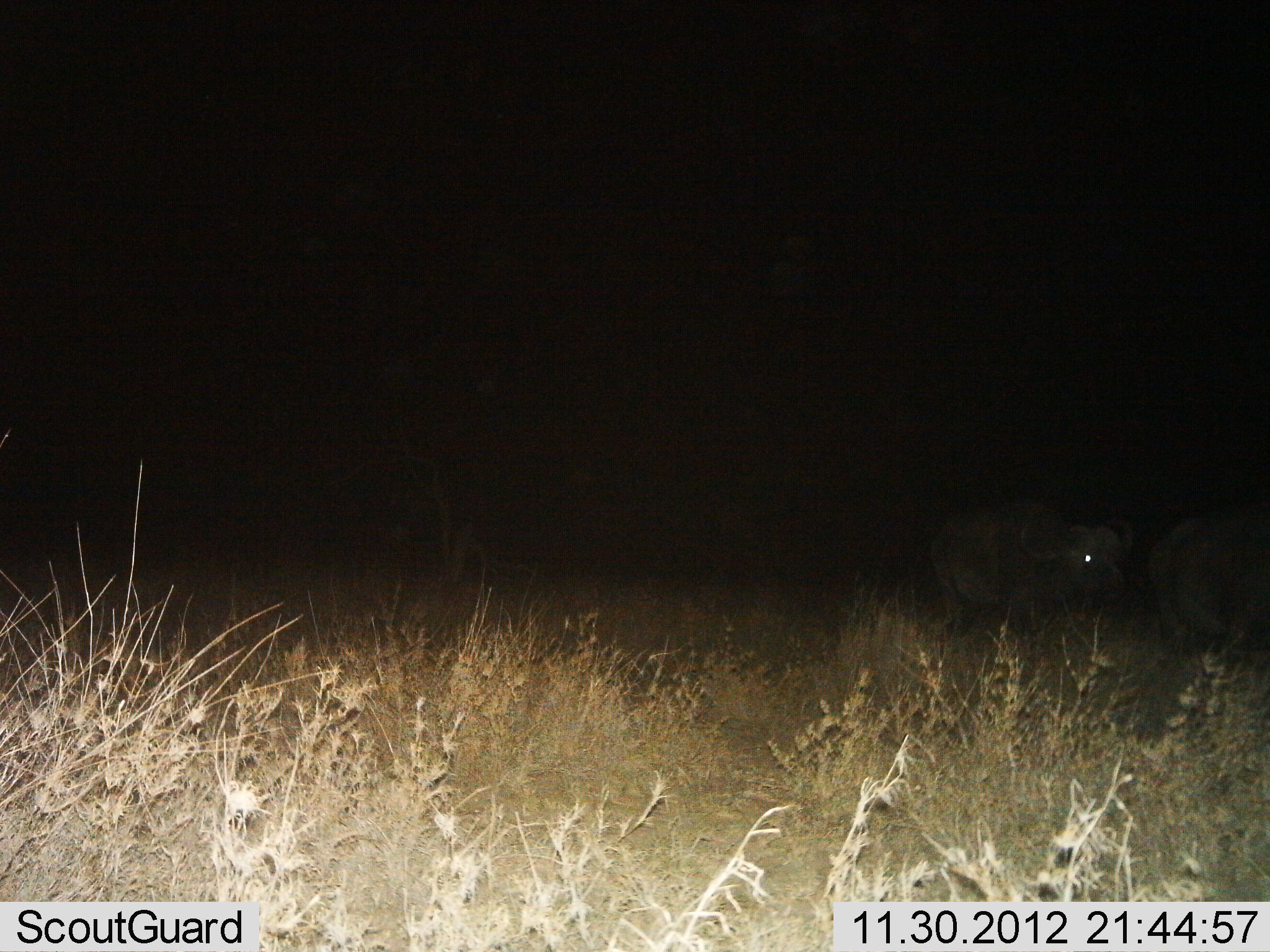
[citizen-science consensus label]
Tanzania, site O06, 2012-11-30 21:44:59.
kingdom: Animalia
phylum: Chordata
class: Mammalia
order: Artiodactyla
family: Bovidae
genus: Syncerus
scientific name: Syncerus caffer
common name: cape buffalo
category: buffalo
Buffalo (cape buffalo) (Syncerus caffer), count 2. Behavior (volunteer vote fractions): standing 40%, resting 0%, moving 60%, interacting 0%. Young present (vote fraction): 0%. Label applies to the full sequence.